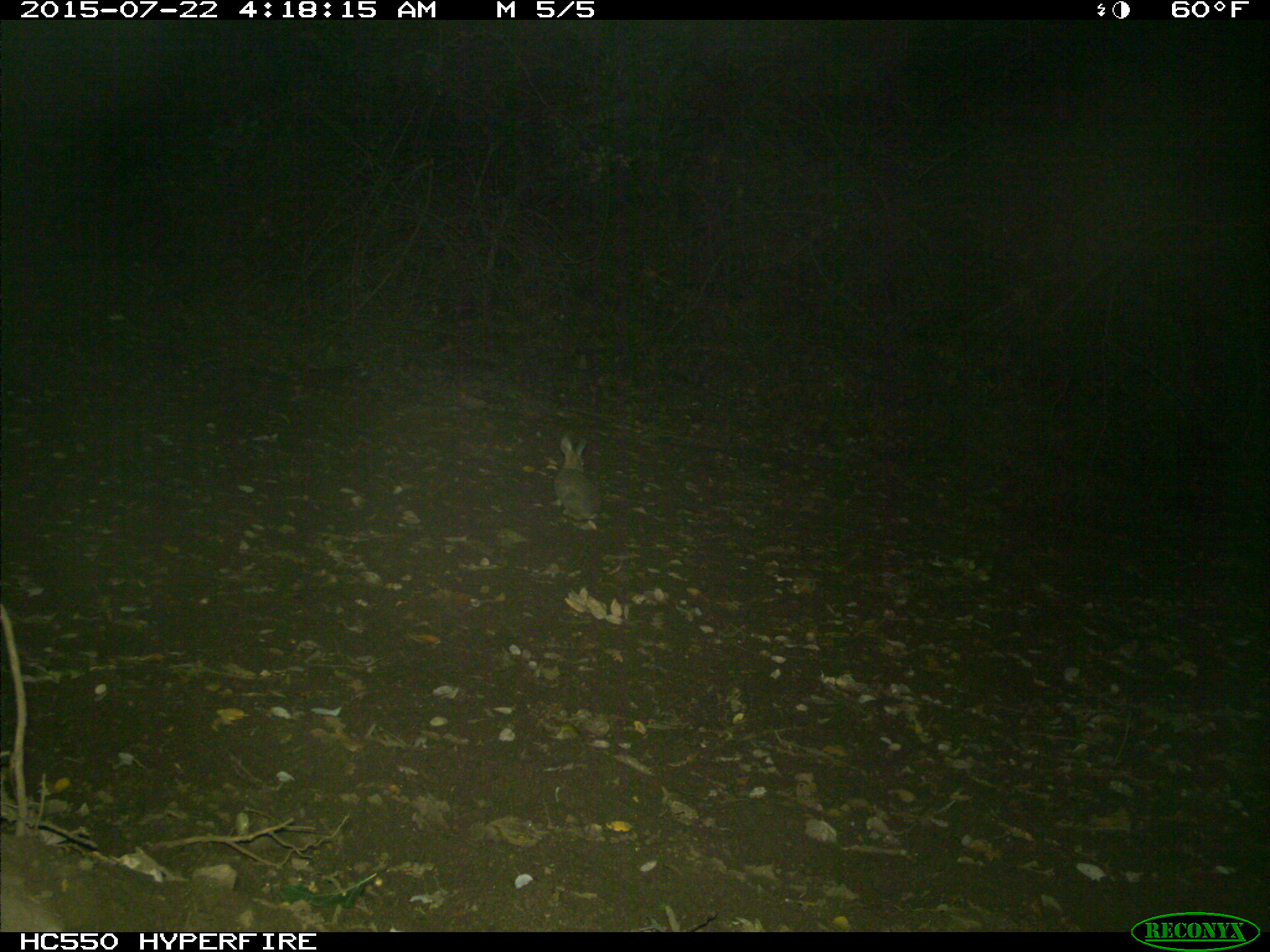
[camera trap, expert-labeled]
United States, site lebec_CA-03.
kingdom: Animalia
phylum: Chordata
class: Mammalia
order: Lagomorpha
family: Leporidae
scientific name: Leporidae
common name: rabbits and hares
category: unidentified rabbit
Unidentified rabbit (rabbits and hares) (Leporidae).